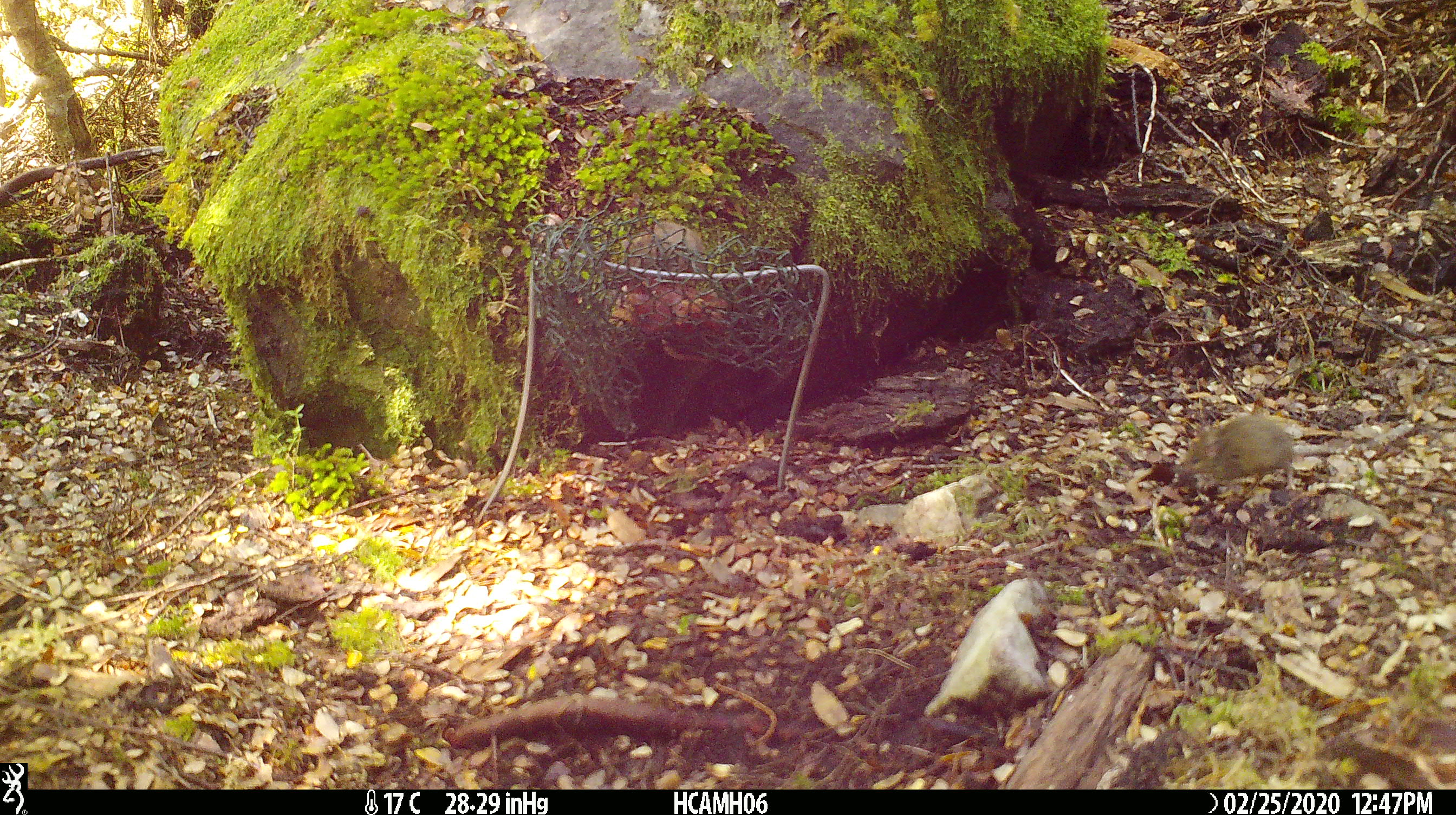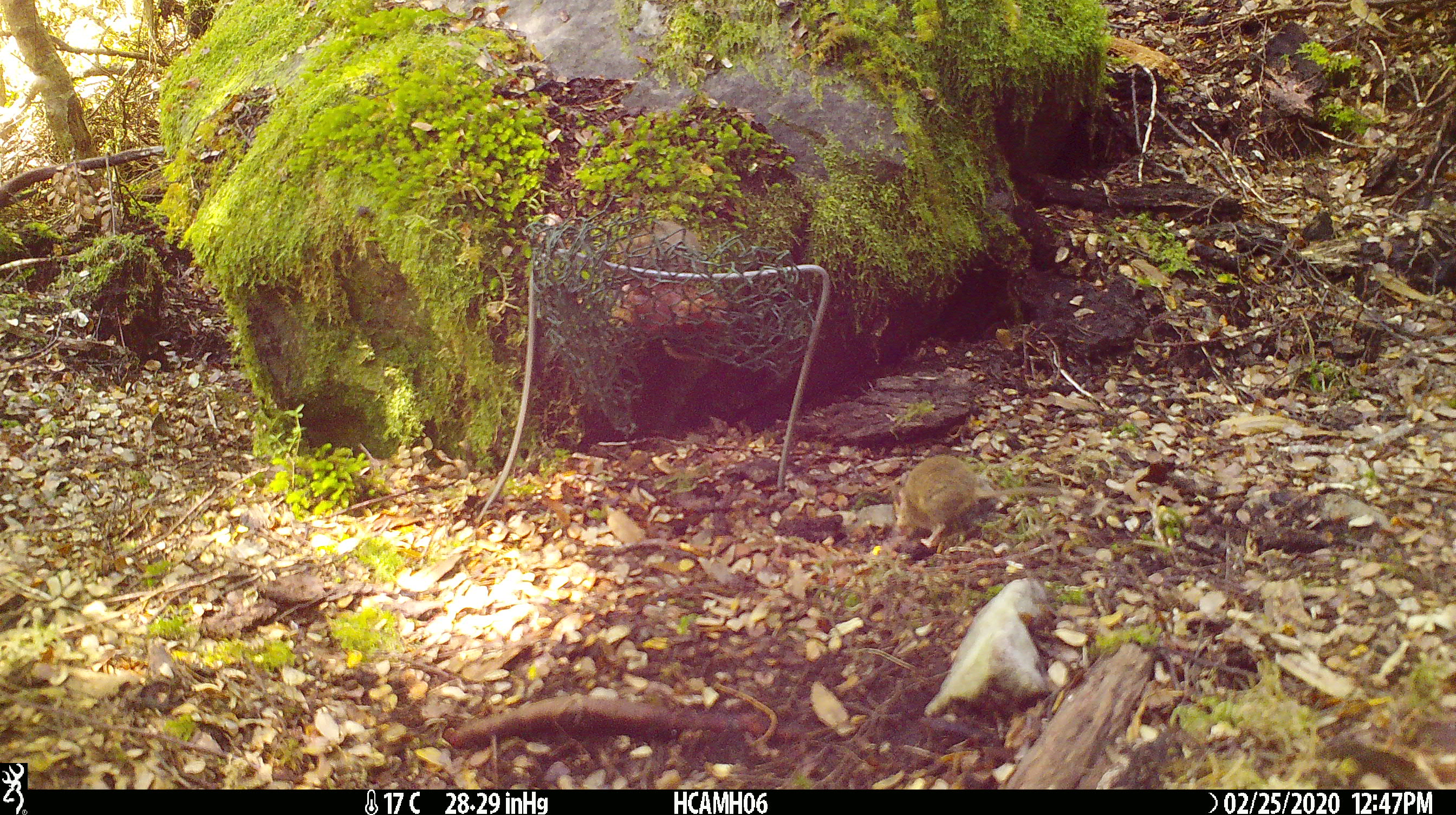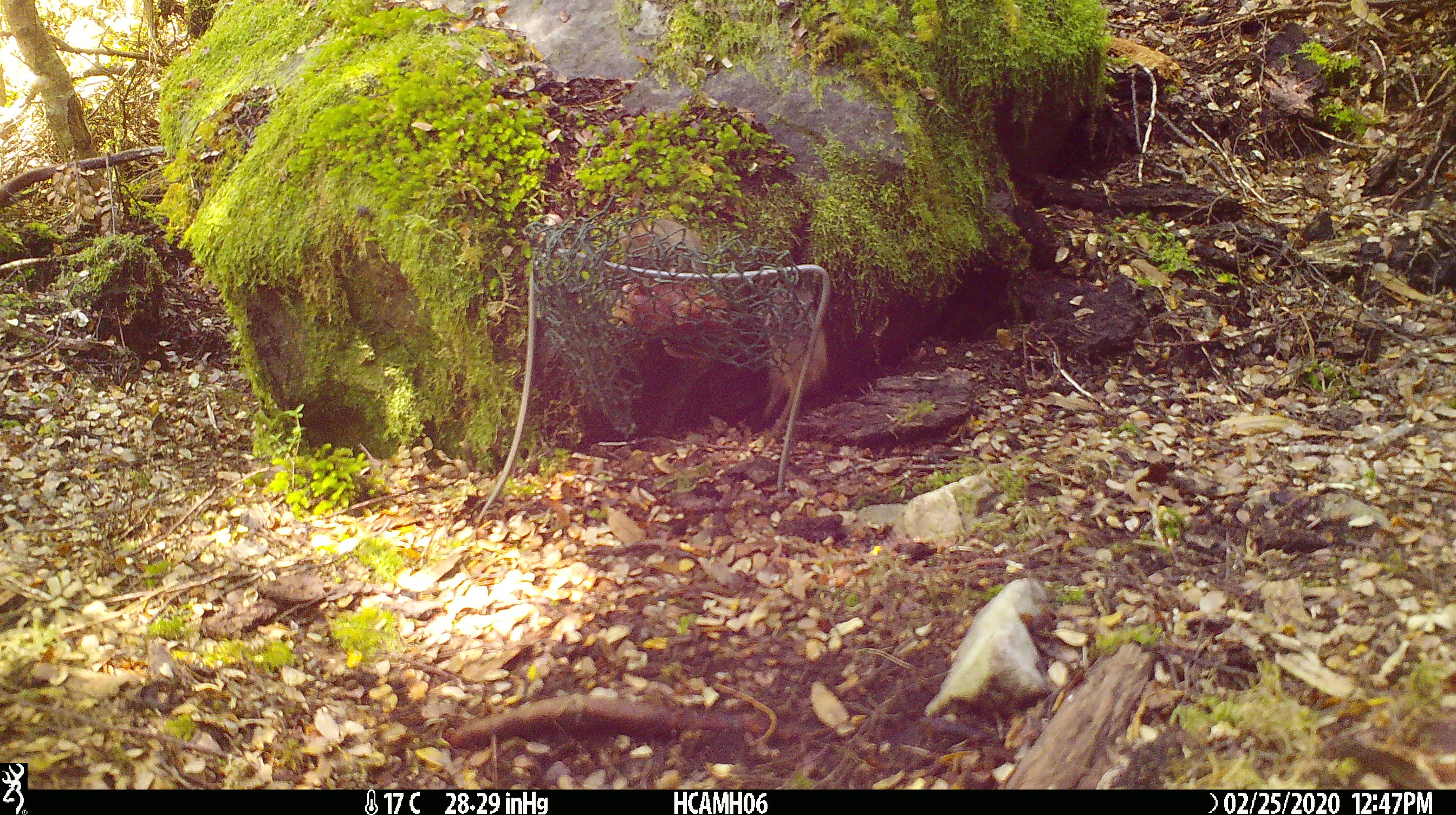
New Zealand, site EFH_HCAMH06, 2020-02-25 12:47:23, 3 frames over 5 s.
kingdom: Animalia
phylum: Chordata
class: Mammalia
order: Rodentia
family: Muridae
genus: Mus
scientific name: Mus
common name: mouse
Mouse (Mus).